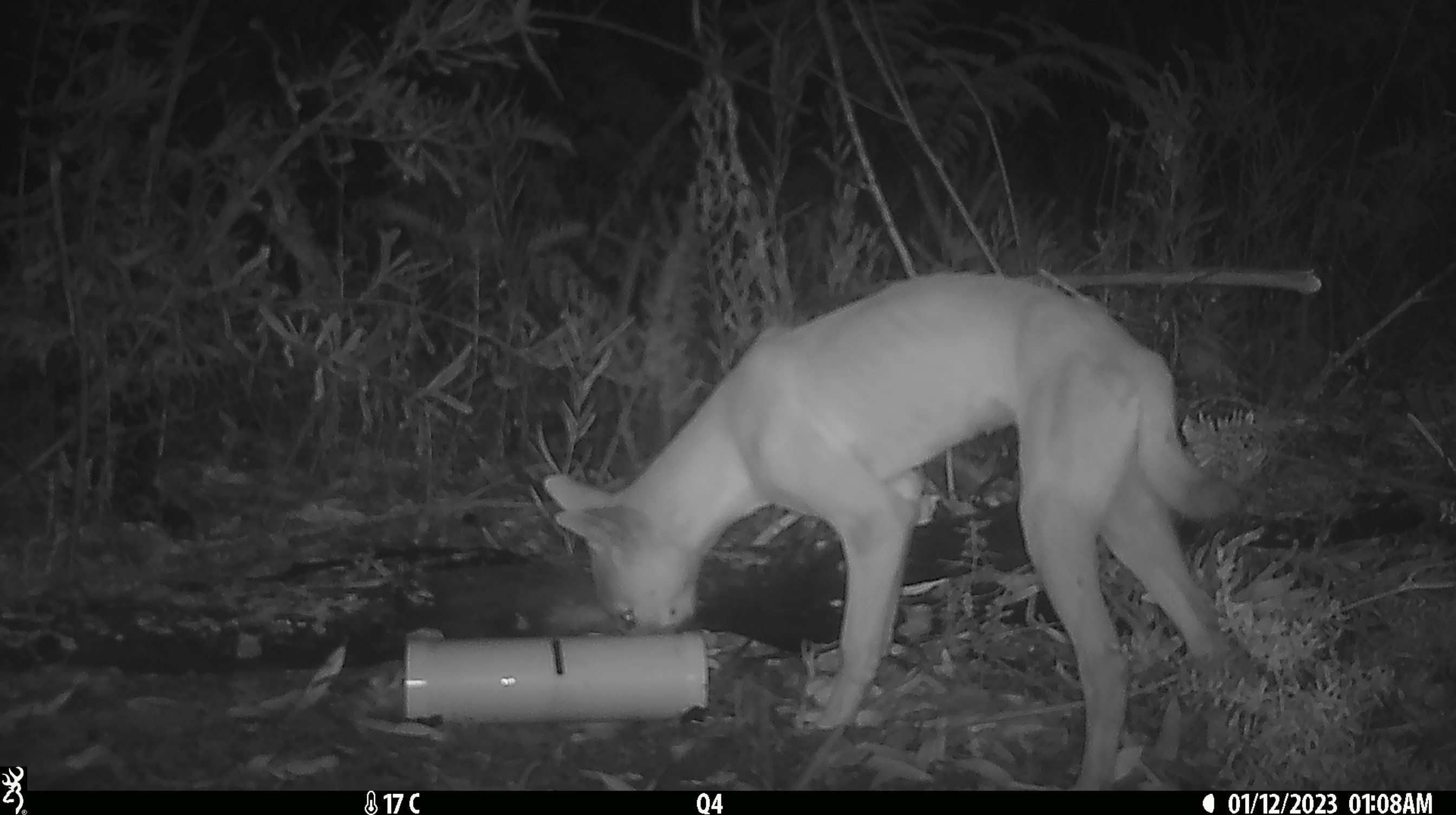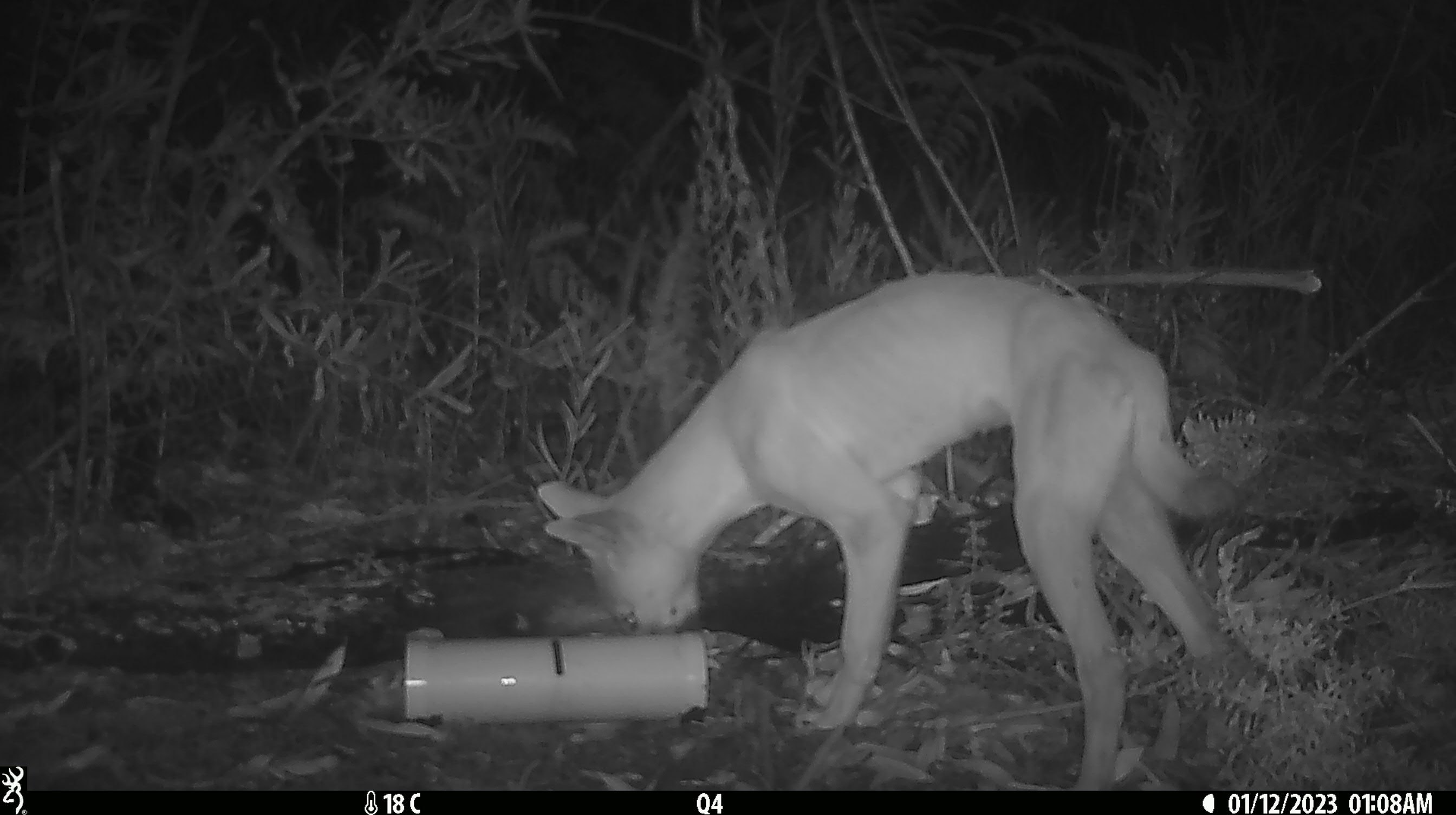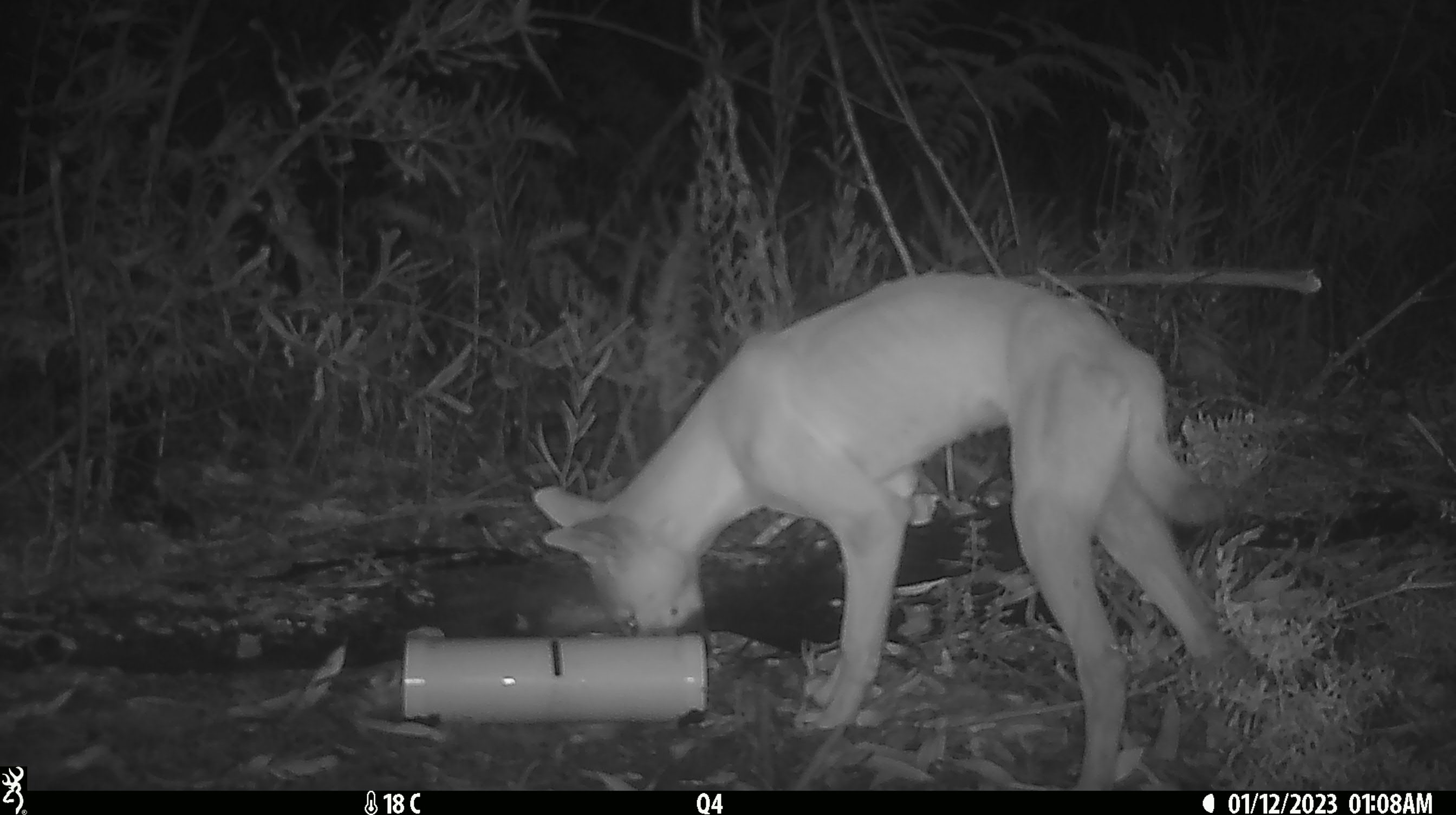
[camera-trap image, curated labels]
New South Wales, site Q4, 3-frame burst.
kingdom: Animalia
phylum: Chordata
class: Mammalia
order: Carnivora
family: Canidae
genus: Canis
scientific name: Canis familiaris dingo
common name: dingo